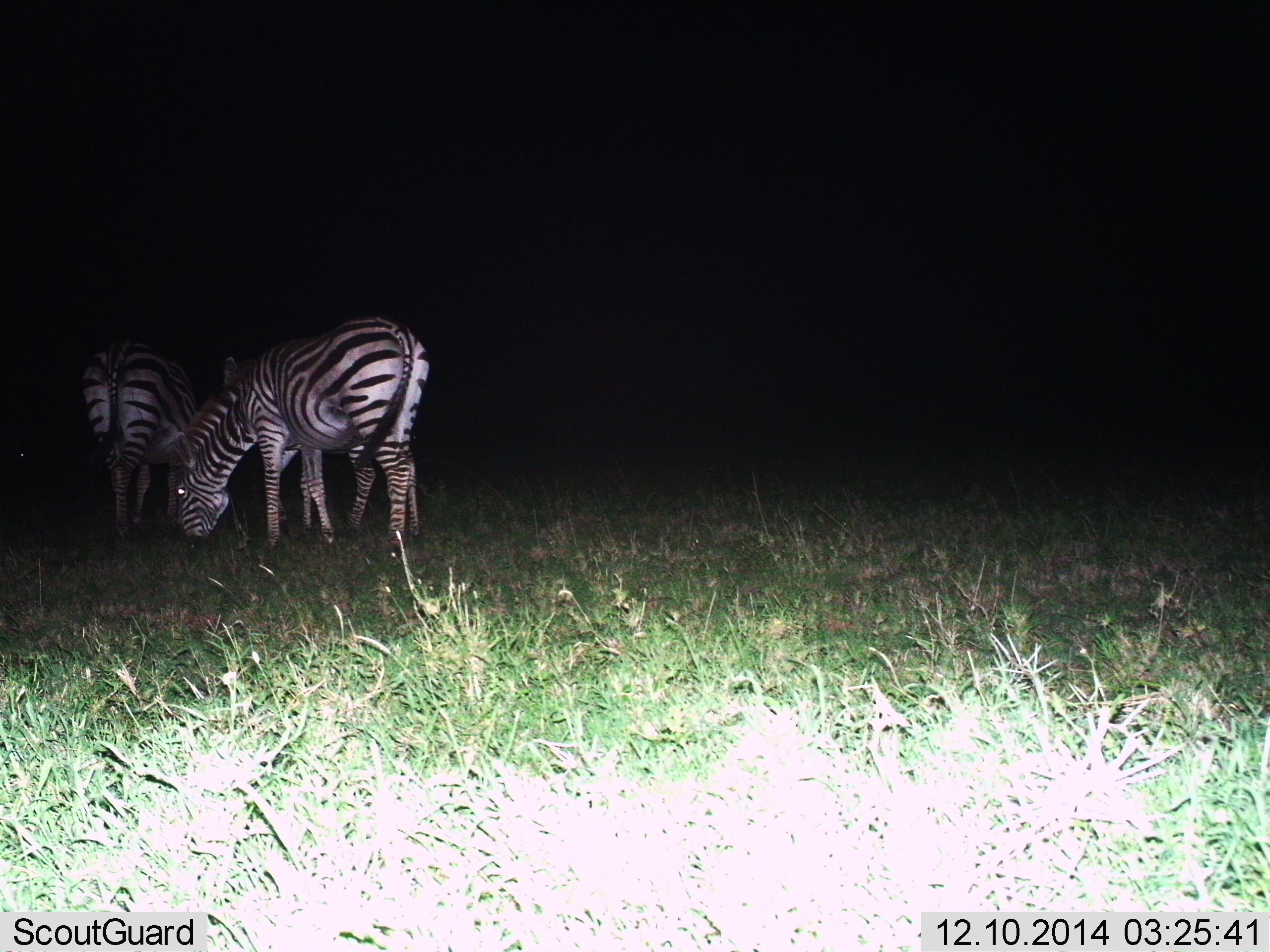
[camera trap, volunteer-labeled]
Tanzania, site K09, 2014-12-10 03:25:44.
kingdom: Animalia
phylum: Chordata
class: Mammalia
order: Perissodactyla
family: Equidae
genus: Equus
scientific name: Equus quagga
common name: plains zebra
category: zebra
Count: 2.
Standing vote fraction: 40%.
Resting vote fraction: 0%.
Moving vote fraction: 0%.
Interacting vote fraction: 0%.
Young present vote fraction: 10%.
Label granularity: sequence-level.